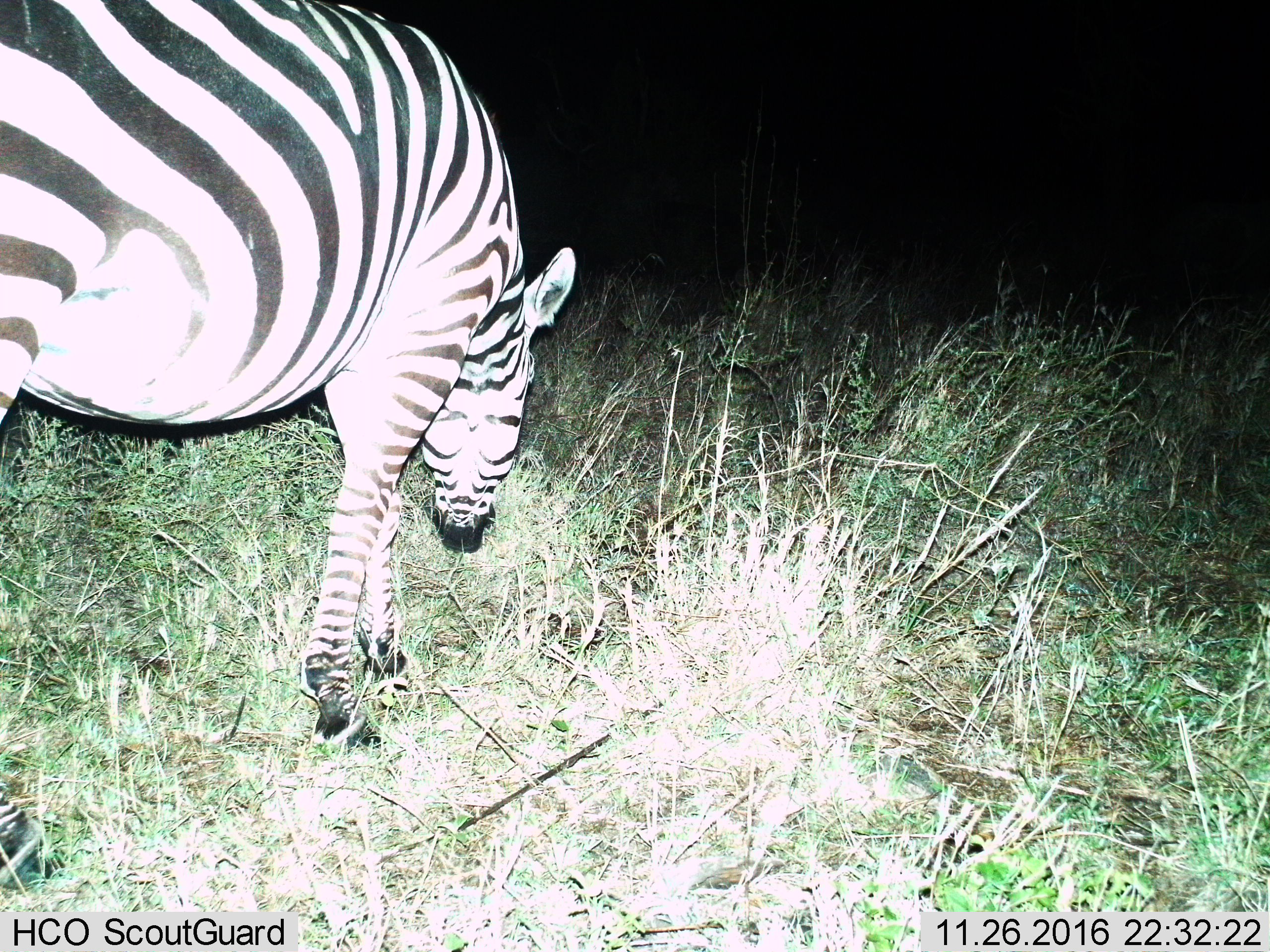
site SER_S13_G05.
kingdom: Animalia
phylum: Chordata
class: Mammalia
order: Perissodactyla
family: Equidae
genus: Equus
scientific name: Equus quagga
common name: plains zebra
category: zebraplains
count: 1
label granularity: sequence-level